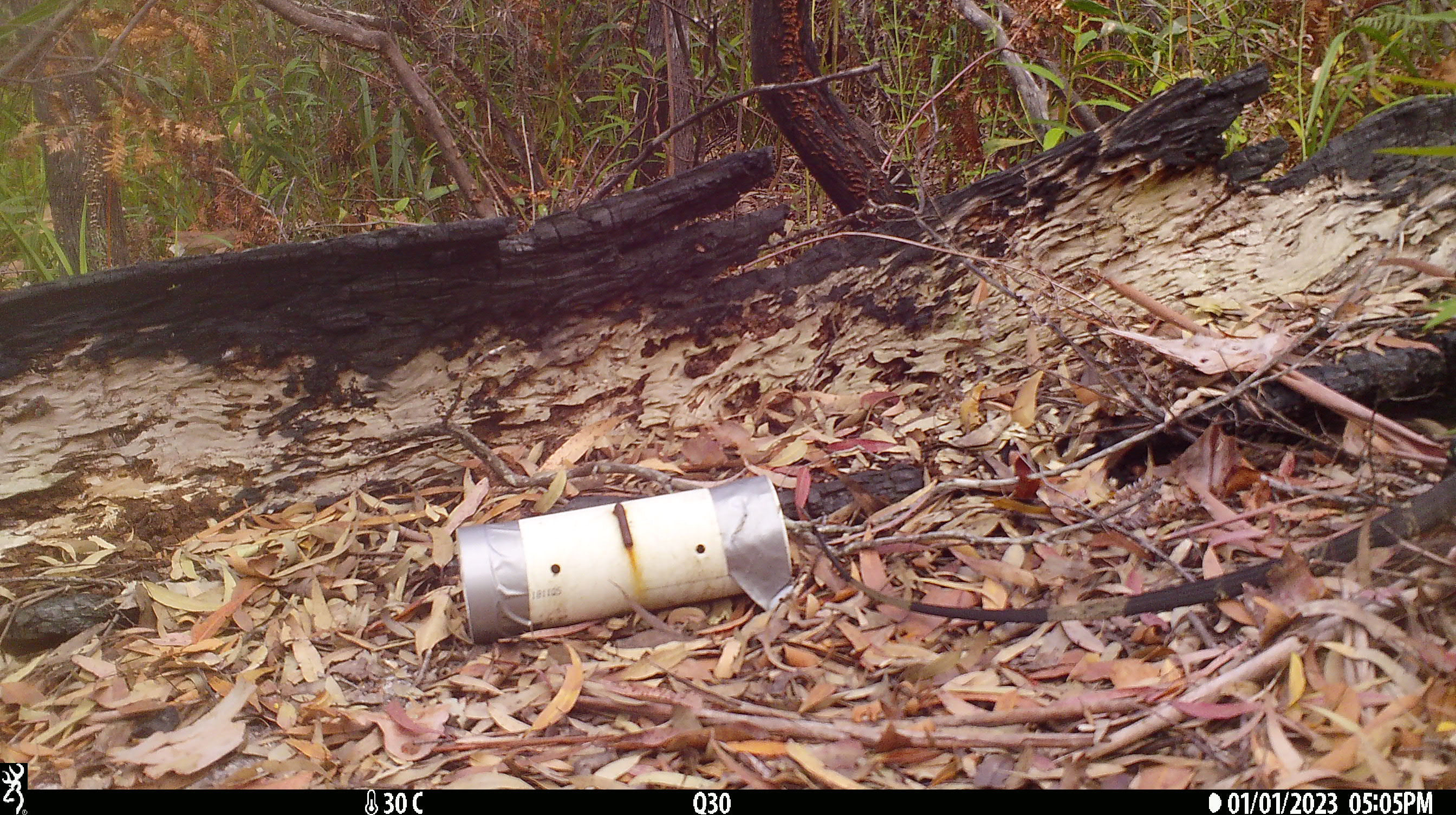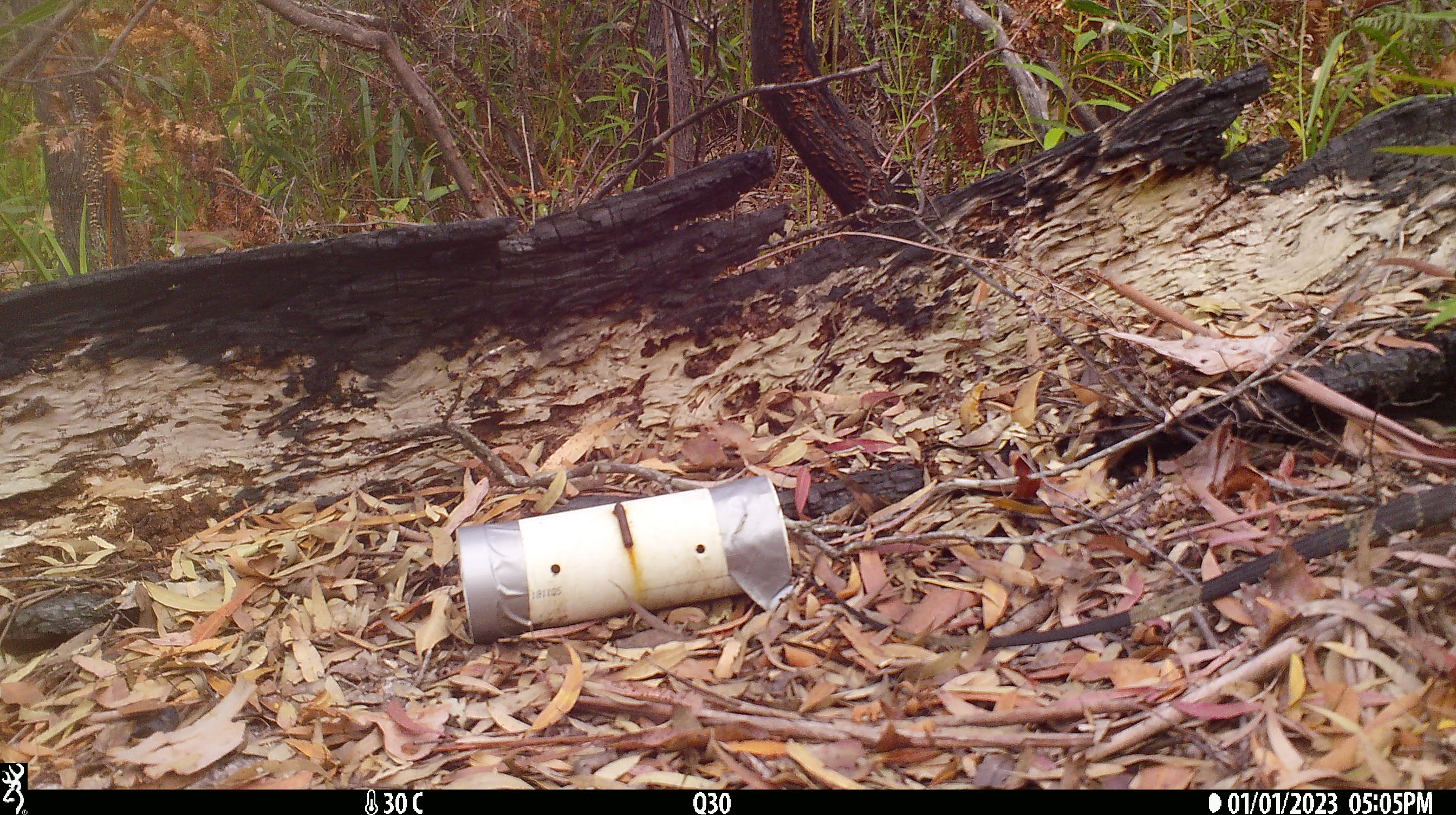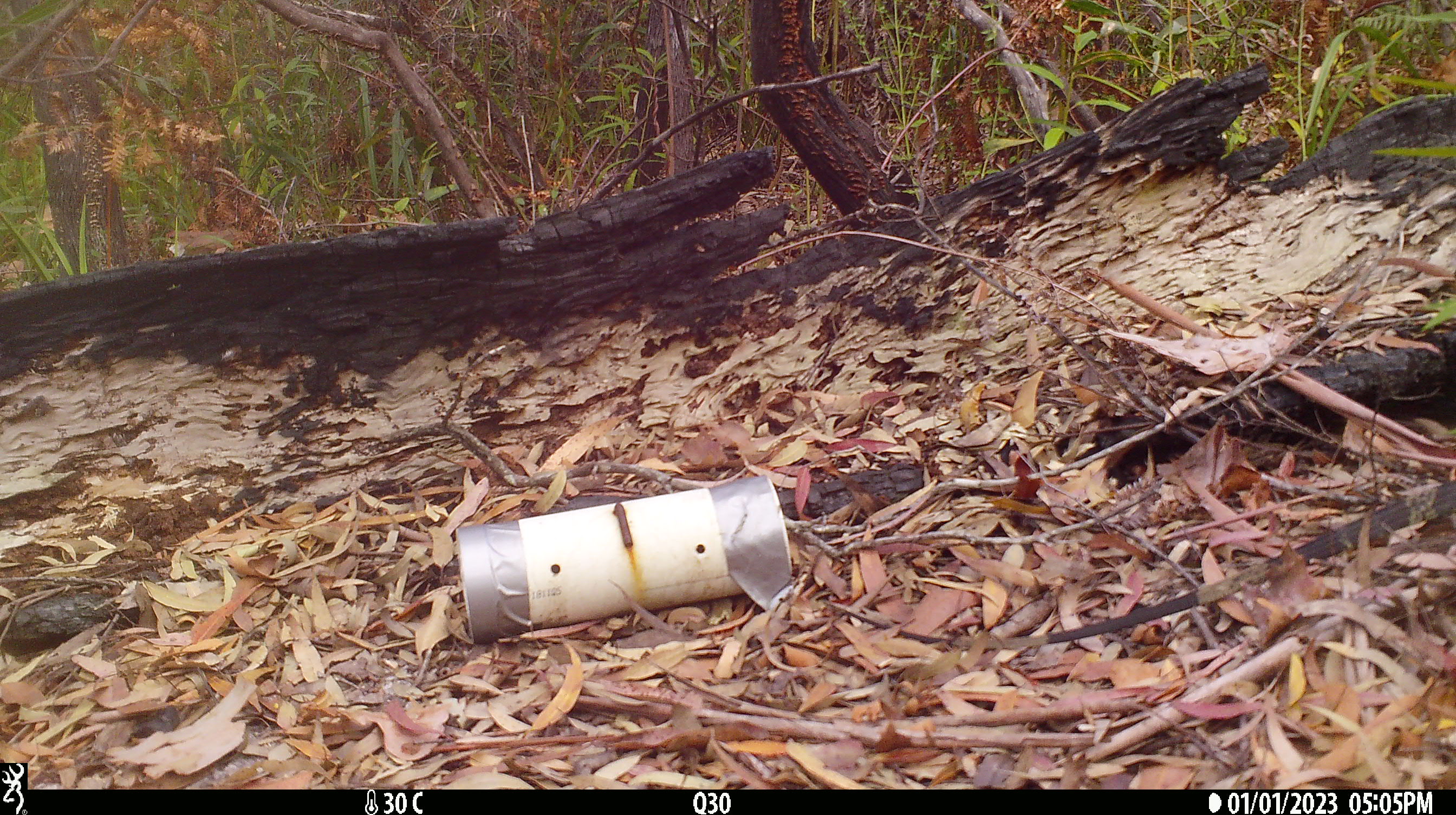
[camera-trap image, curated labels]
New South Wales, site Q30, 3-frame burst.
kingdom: Animalia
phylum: Chordata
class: Reptilia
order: Squamata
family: Varanidae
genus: Varanus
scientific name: Varanus varius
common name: lace monitor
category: goanna